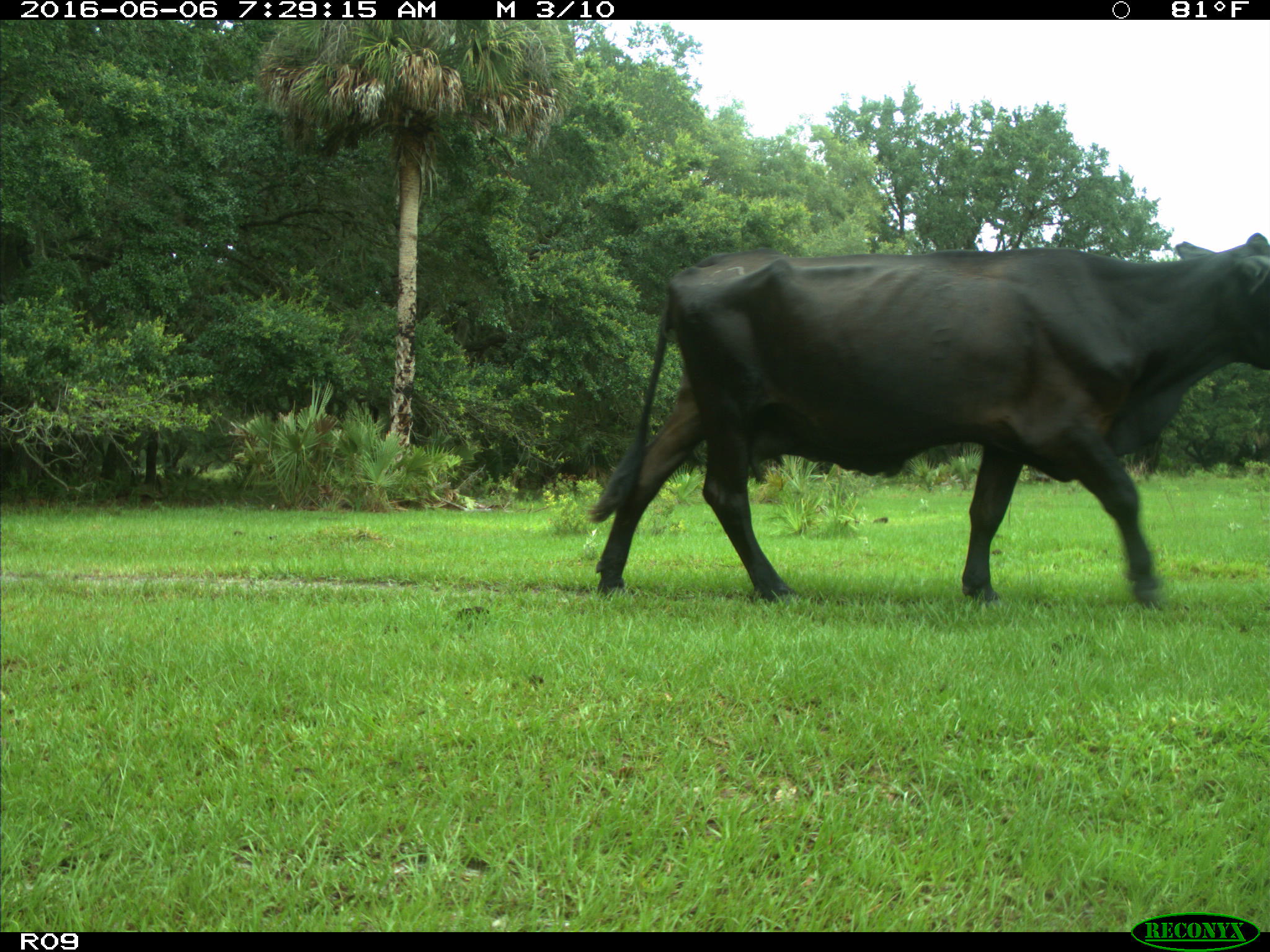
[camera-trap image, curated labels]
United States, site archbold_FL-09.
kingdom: Animalia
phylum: Chordata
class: Mammalia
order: Artiodactyla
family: Bovidae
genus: Bos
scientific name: Bos taurus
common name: domestic cow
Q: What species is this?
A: Bos taurus (domestic cow).